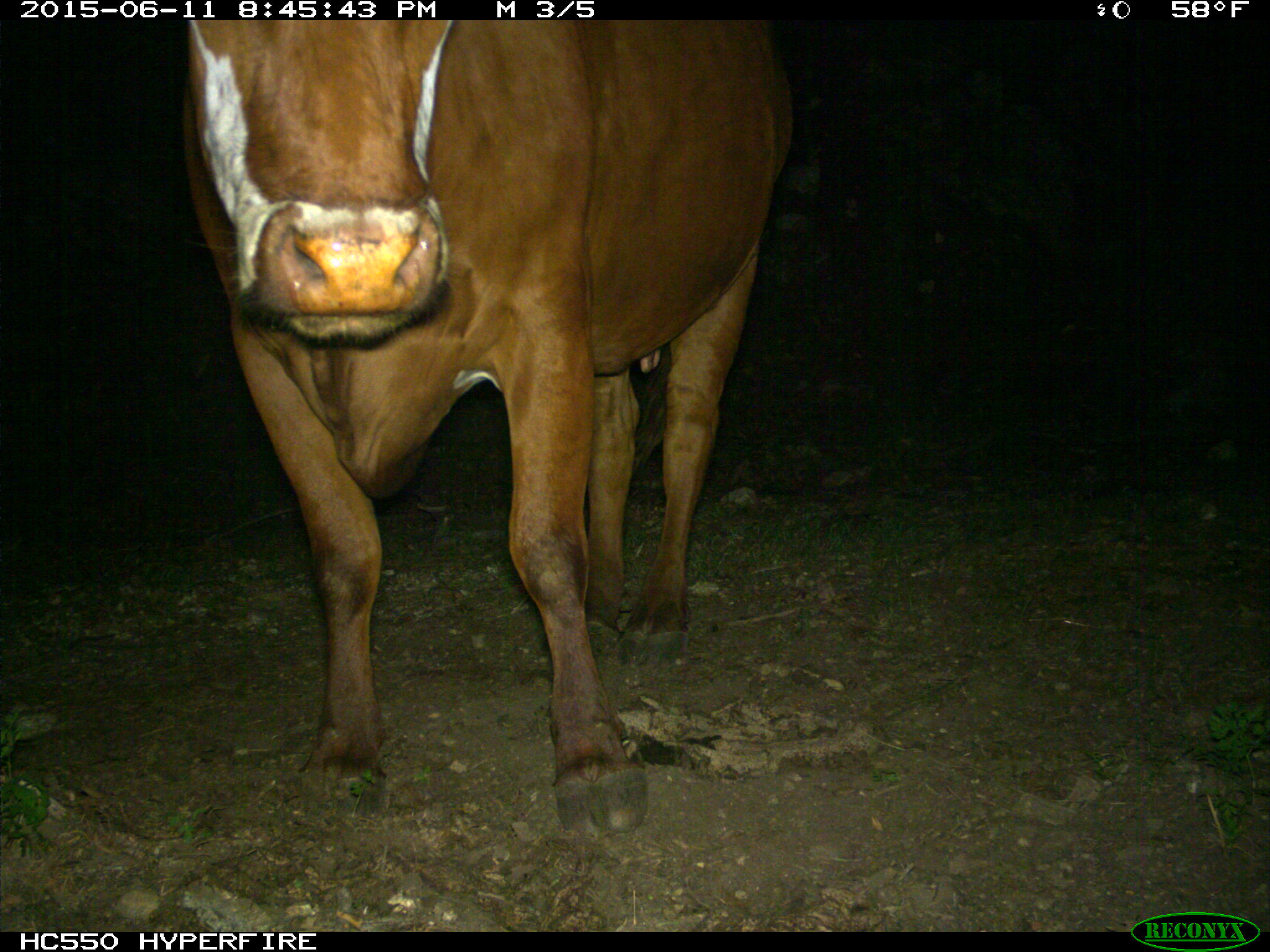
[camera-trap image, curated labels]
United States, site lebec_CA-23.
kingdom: Animalia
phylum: Chordata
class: Mammalia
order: Artiodactyla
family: Bovidae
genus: Bos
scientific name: Bos taurus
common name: domestic cow